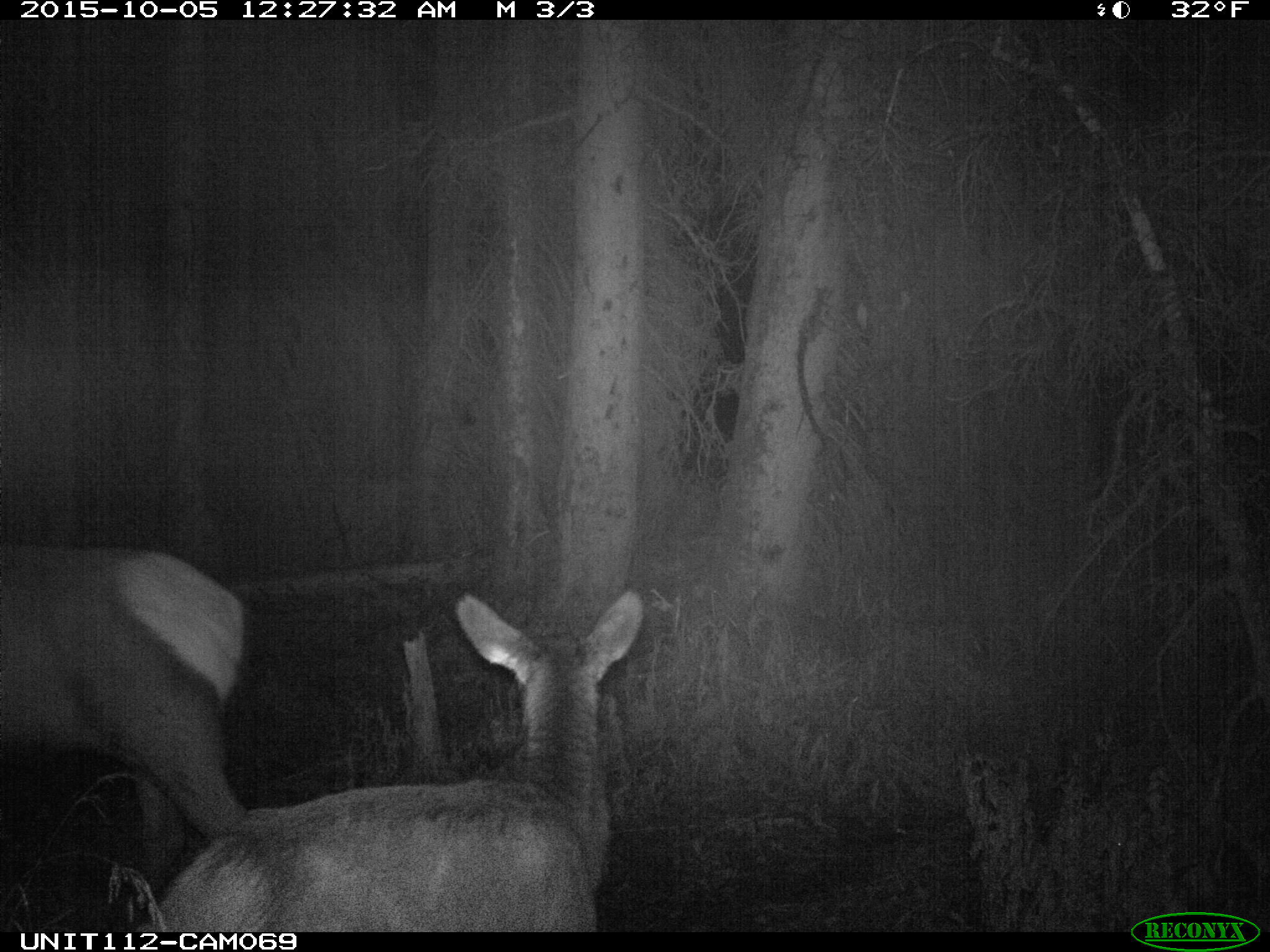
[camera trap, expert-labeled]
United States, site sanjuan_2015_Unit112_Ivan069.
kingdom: Animalia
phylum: Chordata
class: Mammalia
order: Artiodactyla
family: Cervidae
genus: Cervus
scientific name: Cervus elaphus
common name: red deer